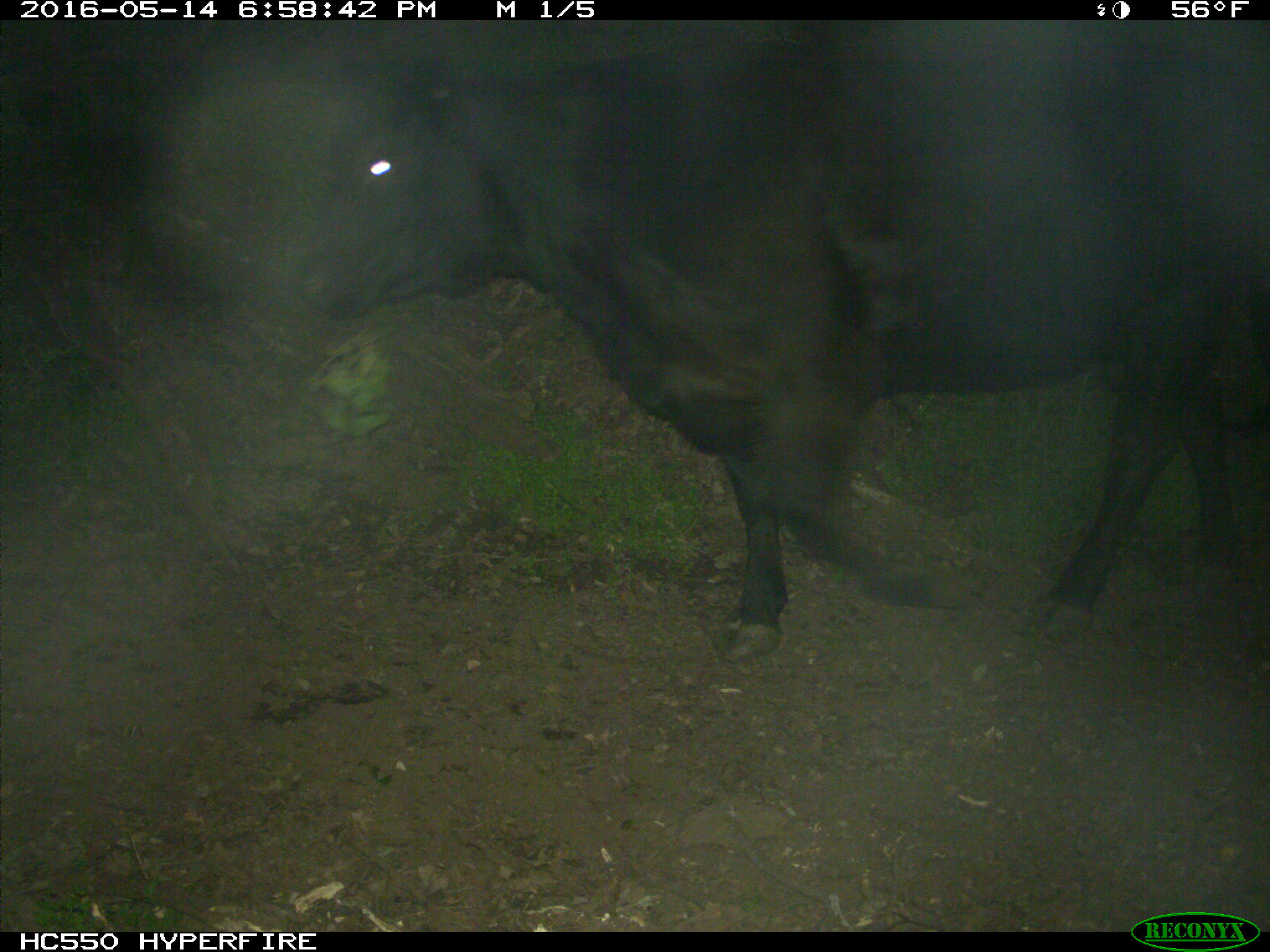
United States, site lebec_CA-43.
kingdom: Animalia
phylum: Chordata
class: Mammalia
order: Artiodactyla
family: Bovidae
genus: Bos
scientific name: Bos taurus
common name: domestic cow